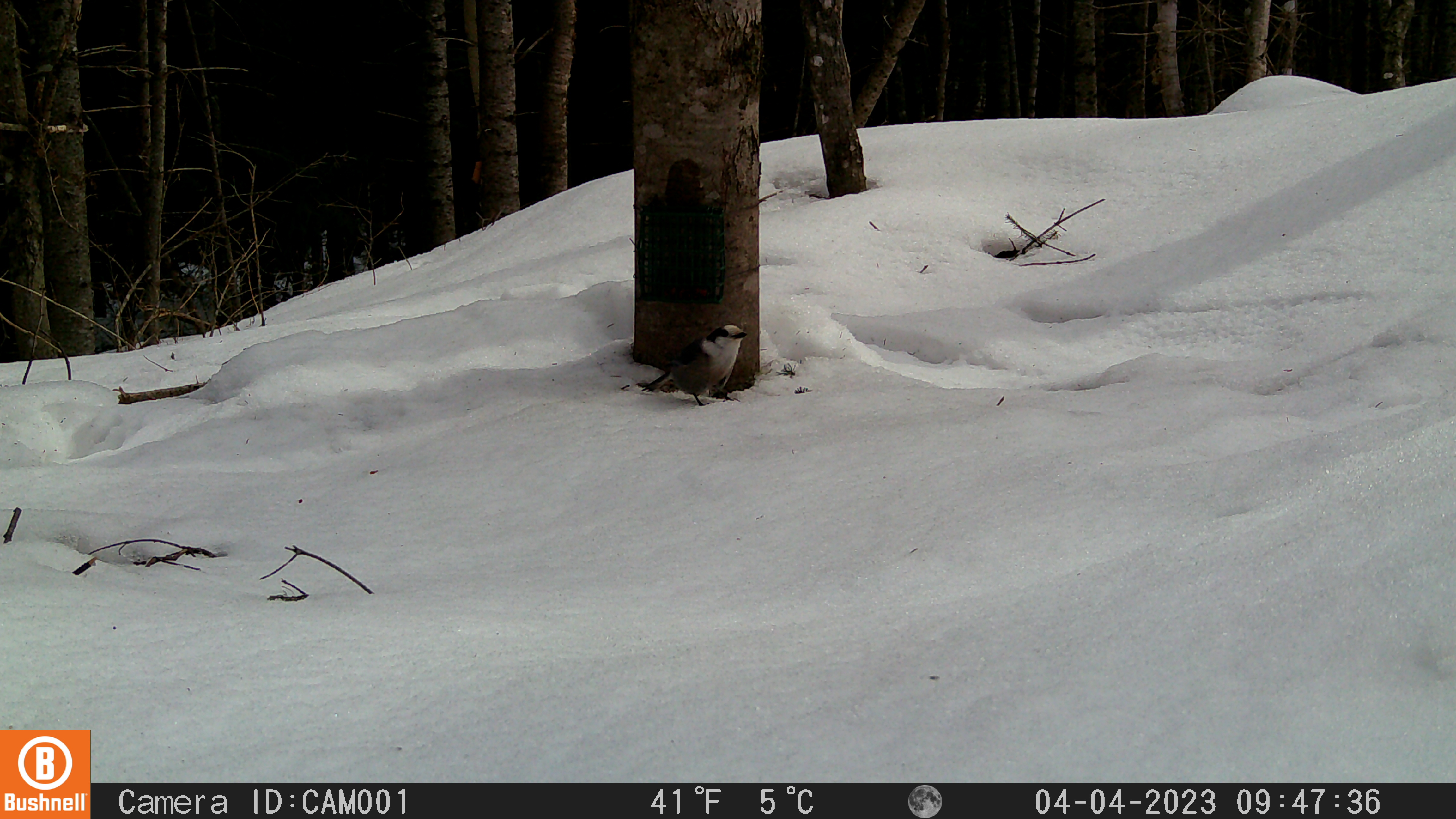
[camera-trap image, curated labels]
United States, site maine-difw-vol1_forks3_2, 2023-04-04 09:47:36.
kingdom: Animalia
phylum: Chordata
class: Aves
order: Passeriformes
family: Corvidae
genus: Perisoreus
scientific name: Perisoreus canadensis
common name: canada jay